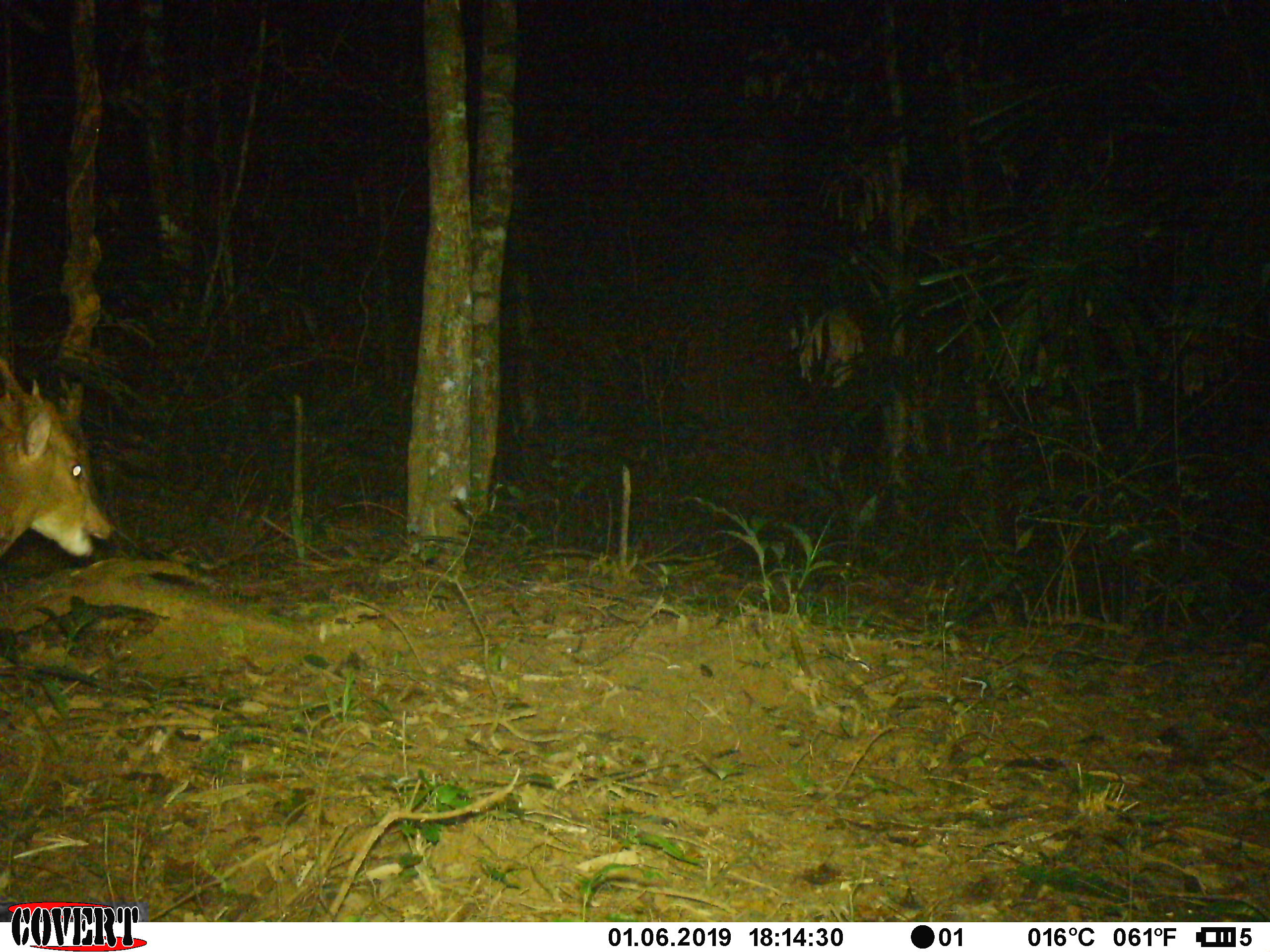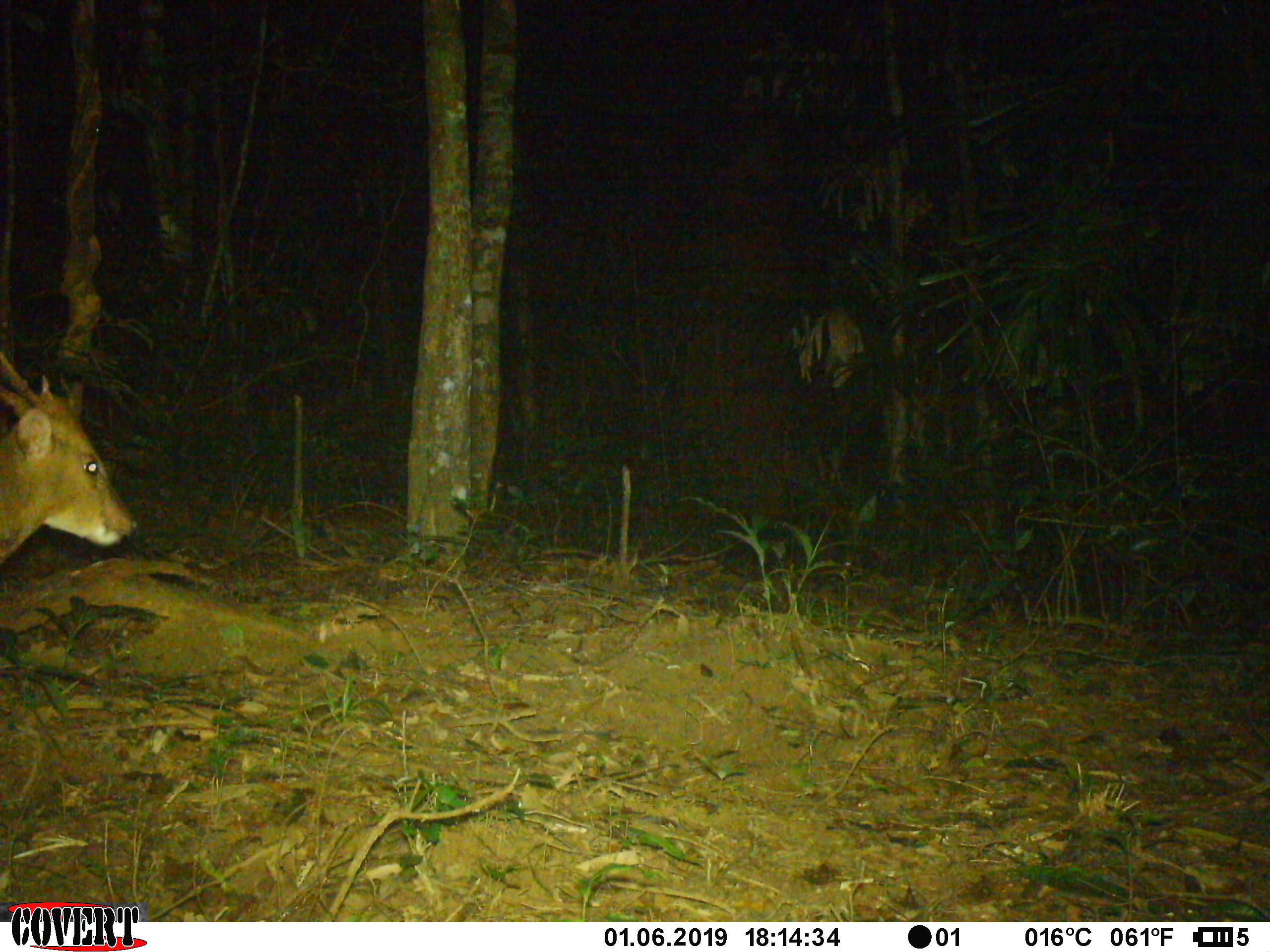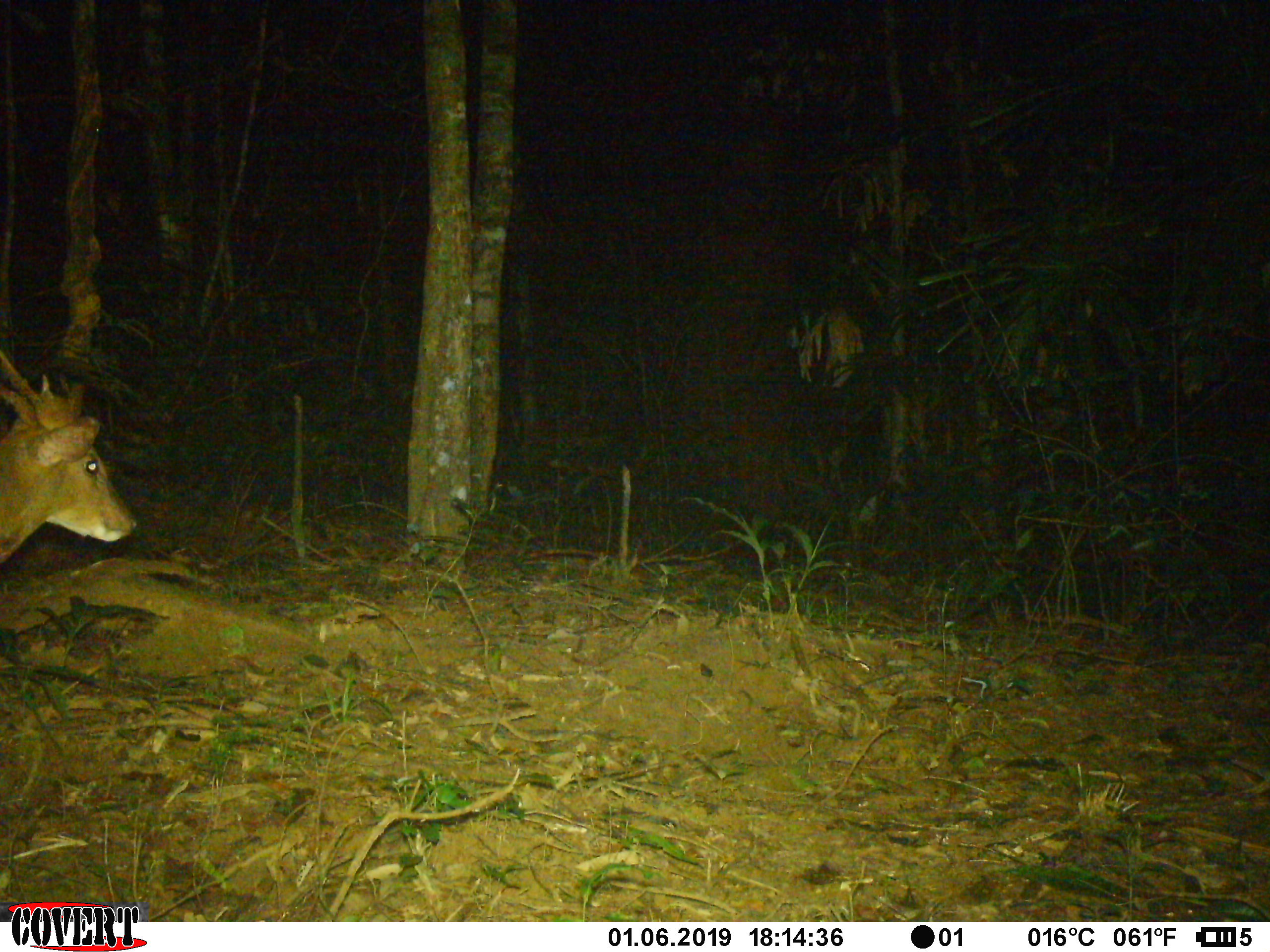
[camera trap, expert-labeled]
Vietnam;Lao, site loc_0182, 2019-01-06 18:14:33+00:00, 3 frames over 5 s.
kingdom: Animalia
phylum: Chordata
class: Mammalia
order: Artiodactyla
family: Cervidae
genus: Muntiacus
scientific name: Muntiacus vuquangensis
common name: large-antlered muntjac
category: large antlered muntjac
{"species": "large antlered muntjac (large-antlered muntjac) (Muntiacus vuquangensis)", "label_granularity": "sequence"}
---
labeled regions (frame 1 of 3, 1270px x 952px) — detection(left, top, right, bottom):
large antlered muntjac: detection(0, 357, 116, 558)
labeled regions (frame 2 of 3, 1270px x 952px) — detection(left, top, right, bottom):
large antlered muntjac: detection(0, 347, 137, 563)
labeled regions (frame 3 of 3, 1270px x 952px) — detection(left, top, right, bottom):
large antlered muntjac: detection(0, 350, 138, 565)